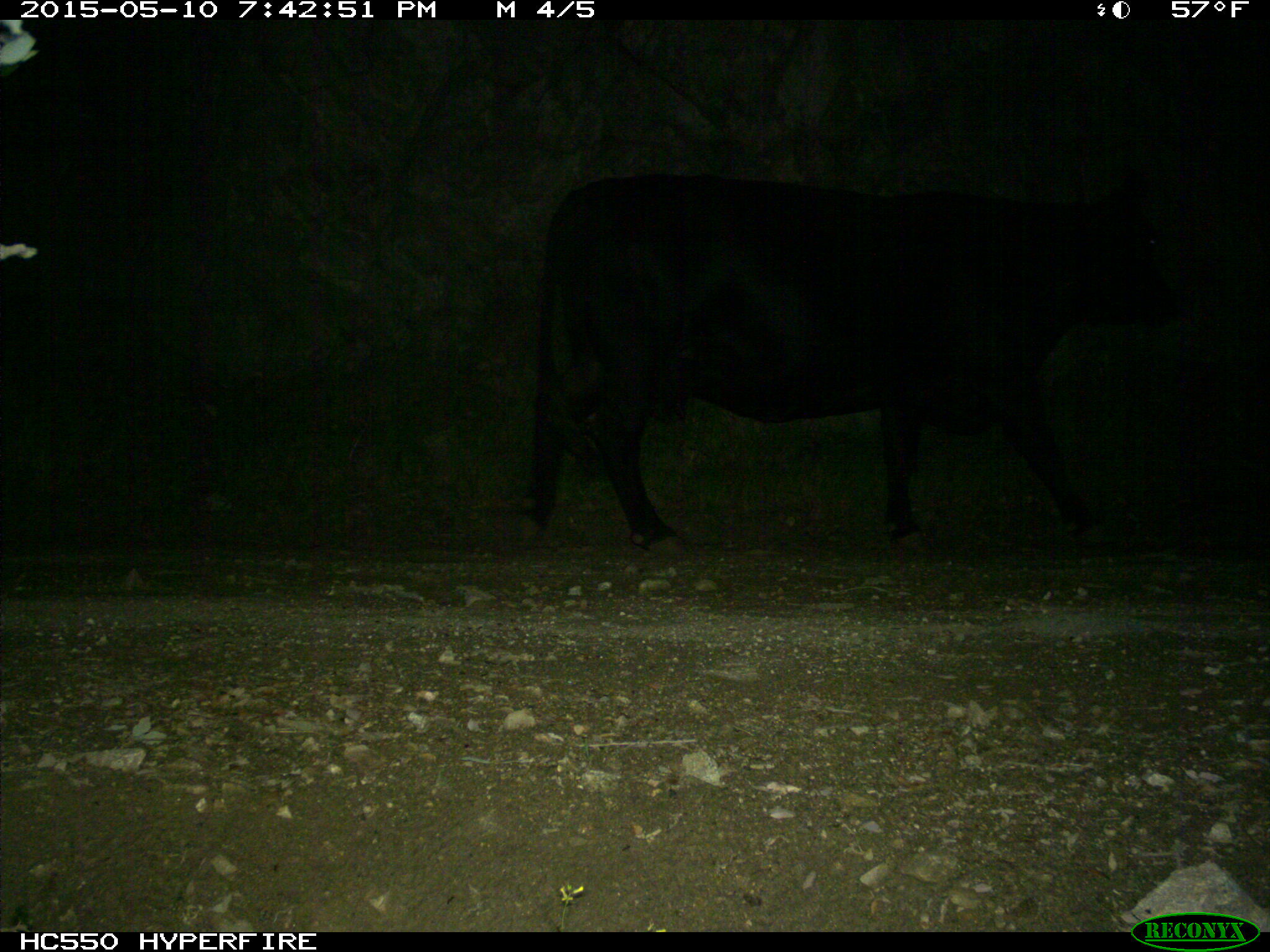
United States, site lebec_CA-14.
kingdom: Animalia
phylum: Chordata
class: Mammalia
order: Artiodactyla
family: Bovidae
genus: Bos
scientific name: Bos taurus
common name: domestic cow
Bos taurus (domestic cow).